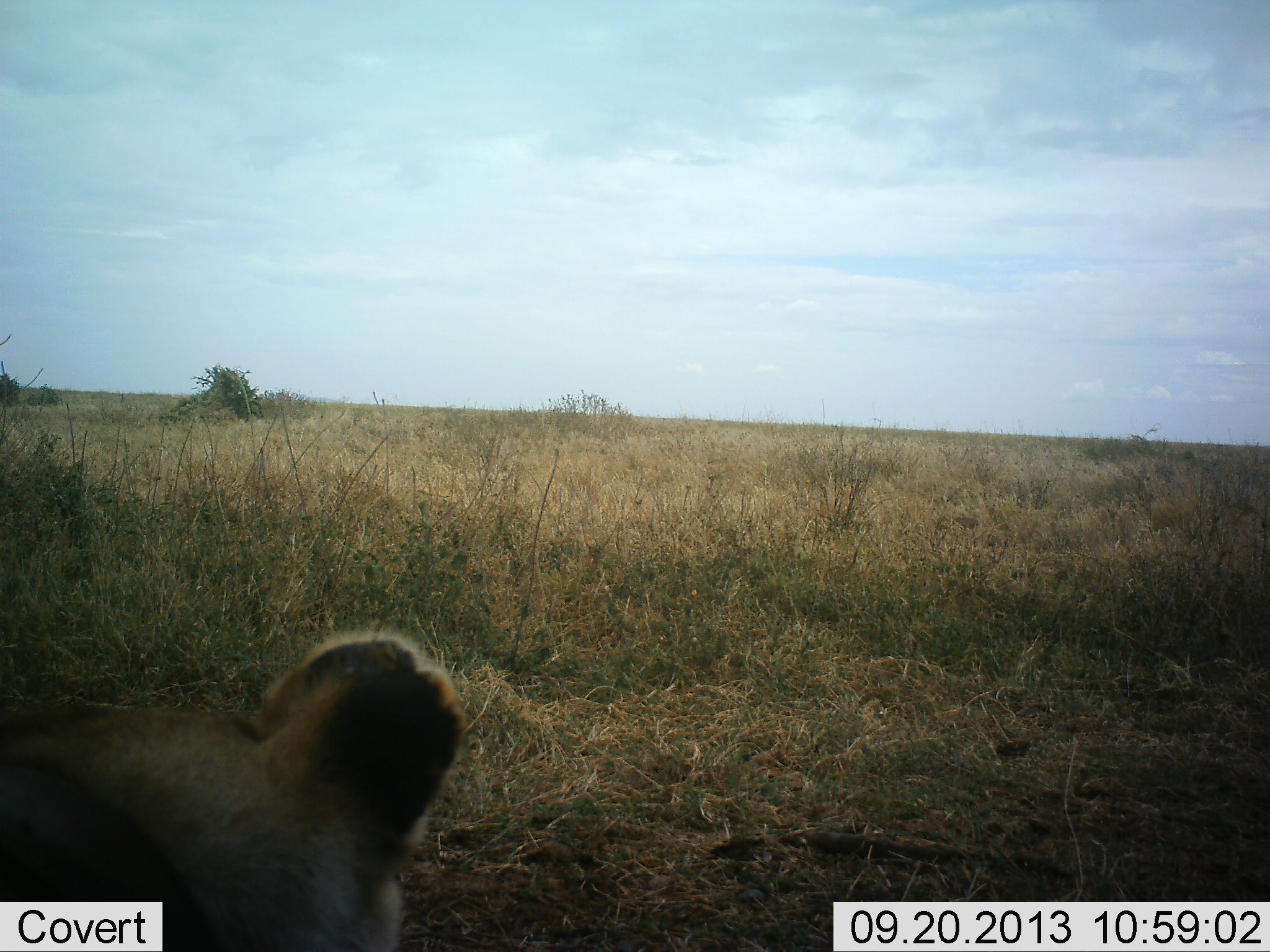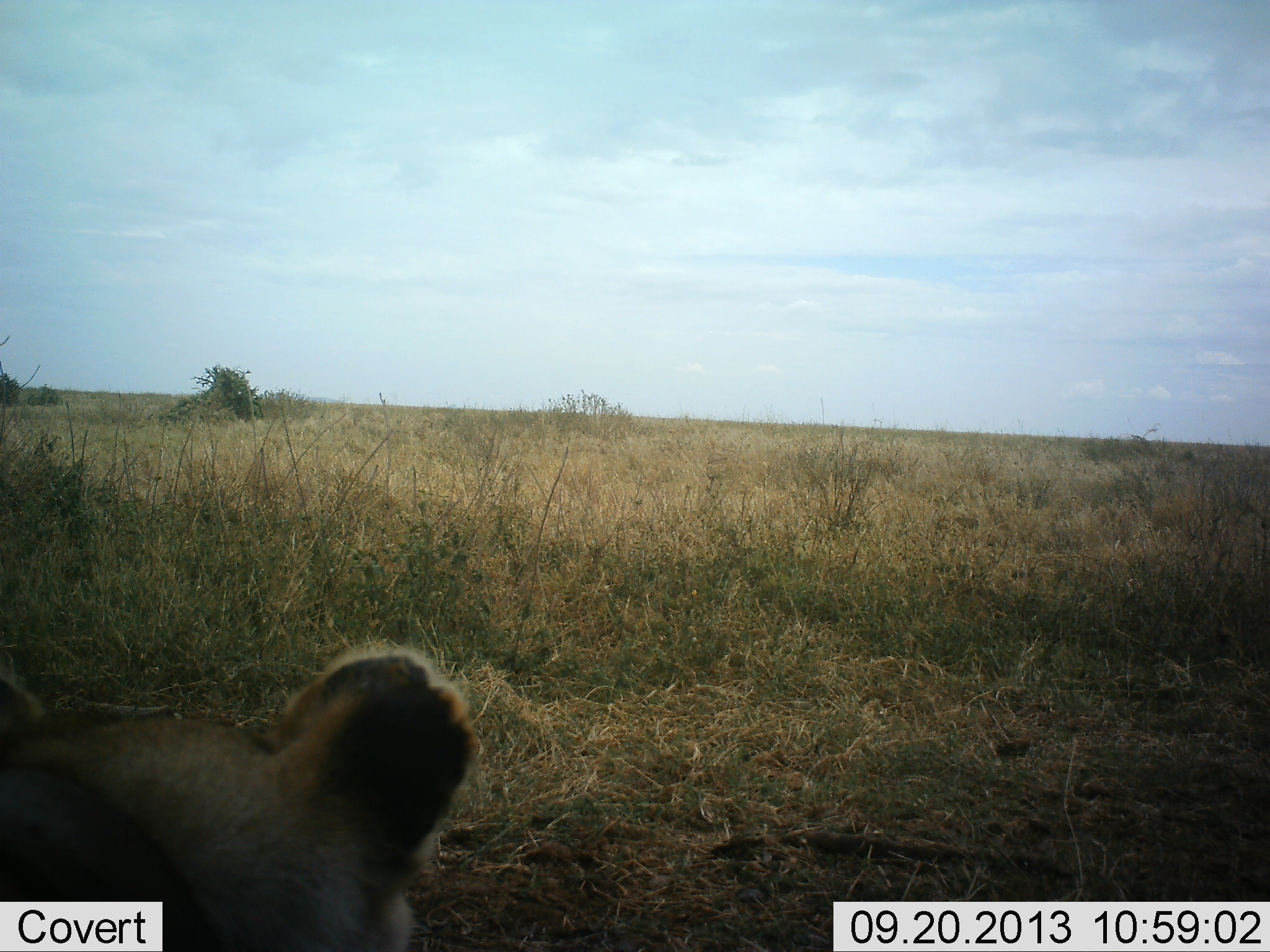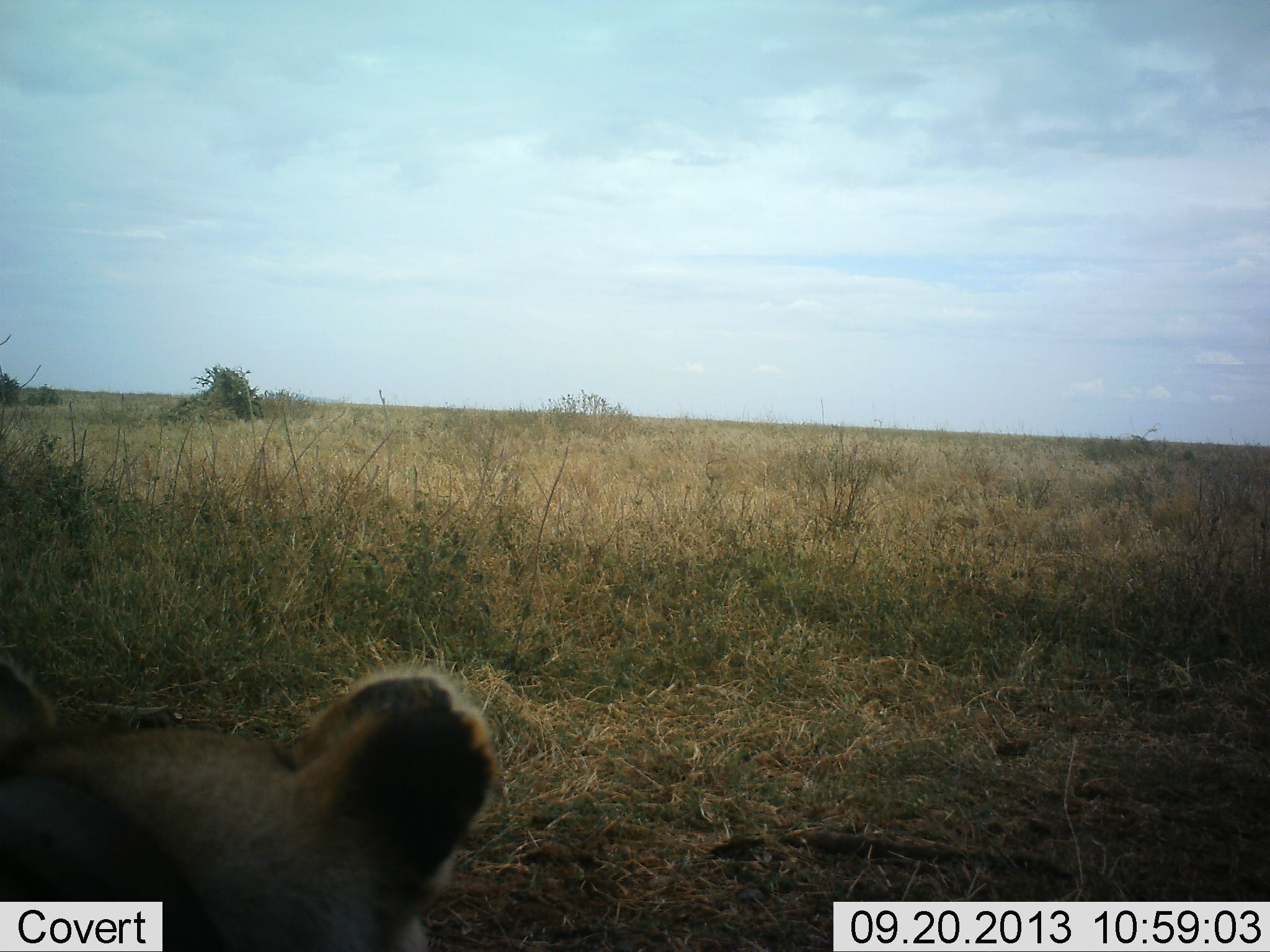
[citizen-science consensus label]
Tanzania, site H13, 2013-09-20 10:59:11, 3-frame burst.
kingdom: Animalia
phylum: Chordata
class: Mammalia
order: Carnivora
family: Felidae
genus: Panthera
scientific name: Panthera leo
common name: lion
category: lionfemale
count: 1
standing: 10%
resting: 80%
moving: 10%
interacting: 0%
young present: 0%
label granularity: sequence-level